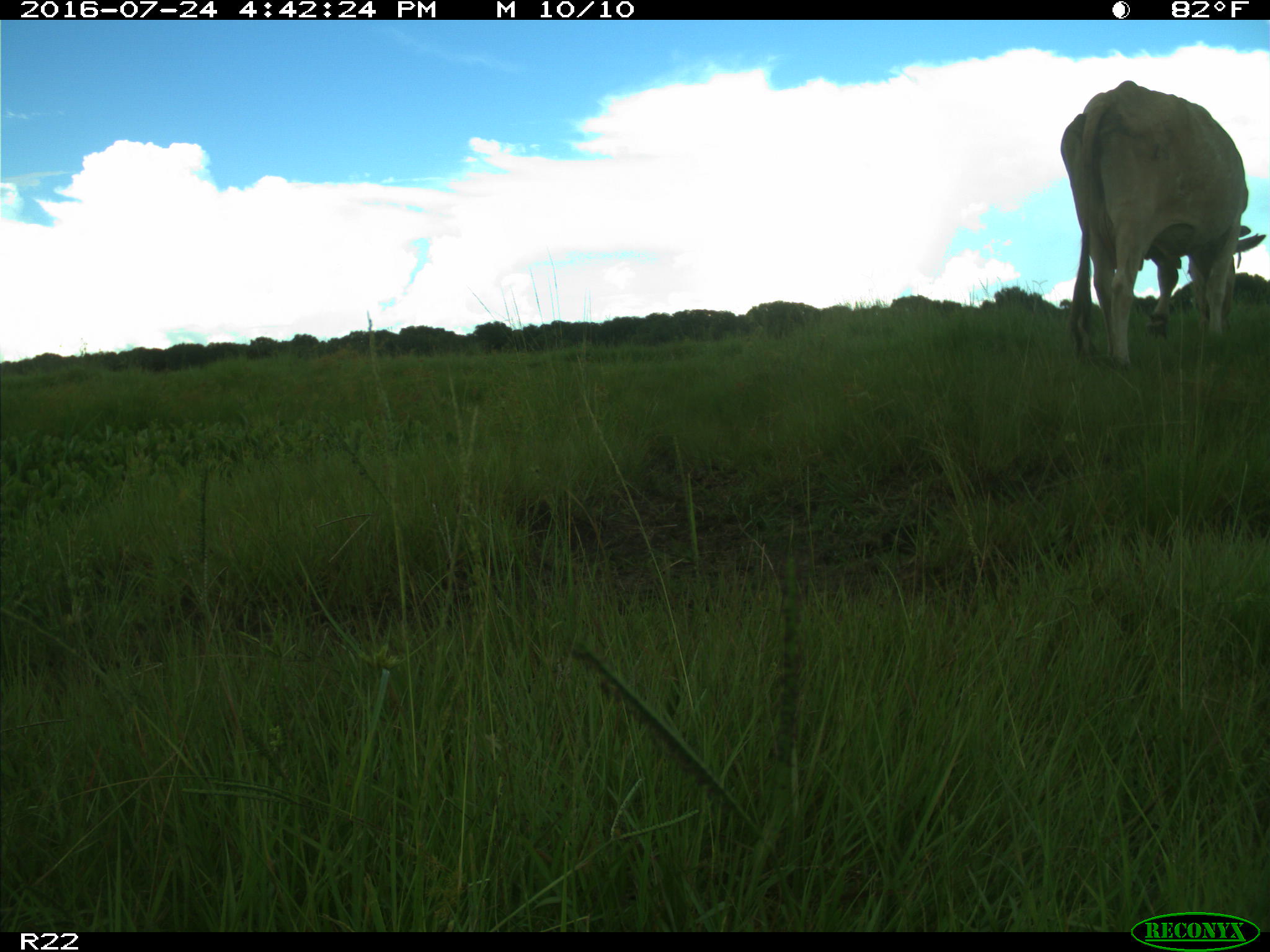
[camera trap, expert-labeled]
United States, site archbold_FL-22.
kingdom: Animalia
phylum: Chordata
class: Mammalia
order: Artiodactyla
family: Bovidae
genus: Bos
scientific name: Bos taurus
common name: domestic cow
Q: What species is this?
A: Bos taurus (domestic cow).